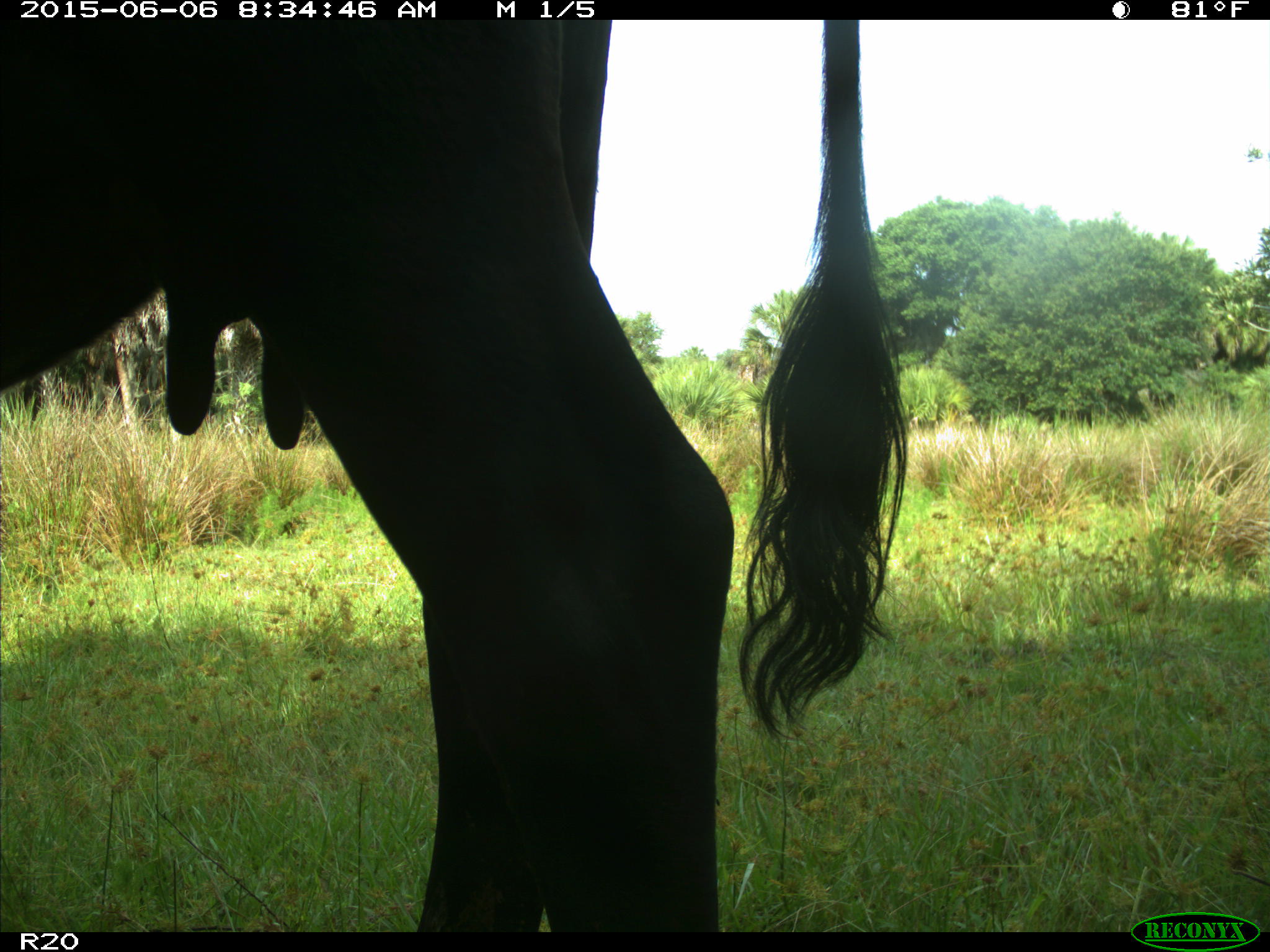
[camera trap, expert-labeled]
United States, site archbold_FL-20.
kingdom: Animalia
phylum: Chordata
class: Mammalia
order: Artiodactyla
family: Bovidae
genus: Bos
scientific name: Bos taurus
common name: domestic cow